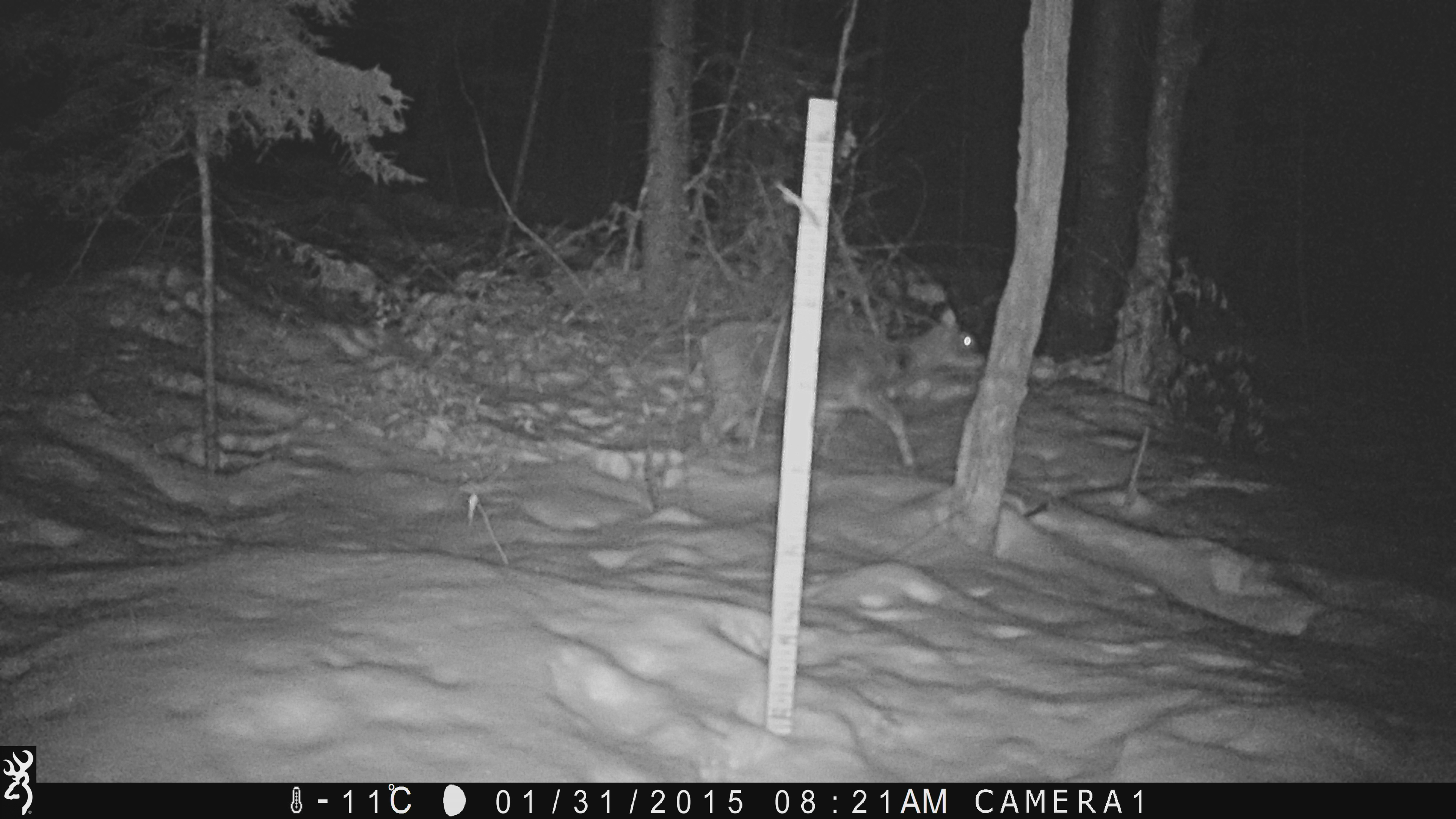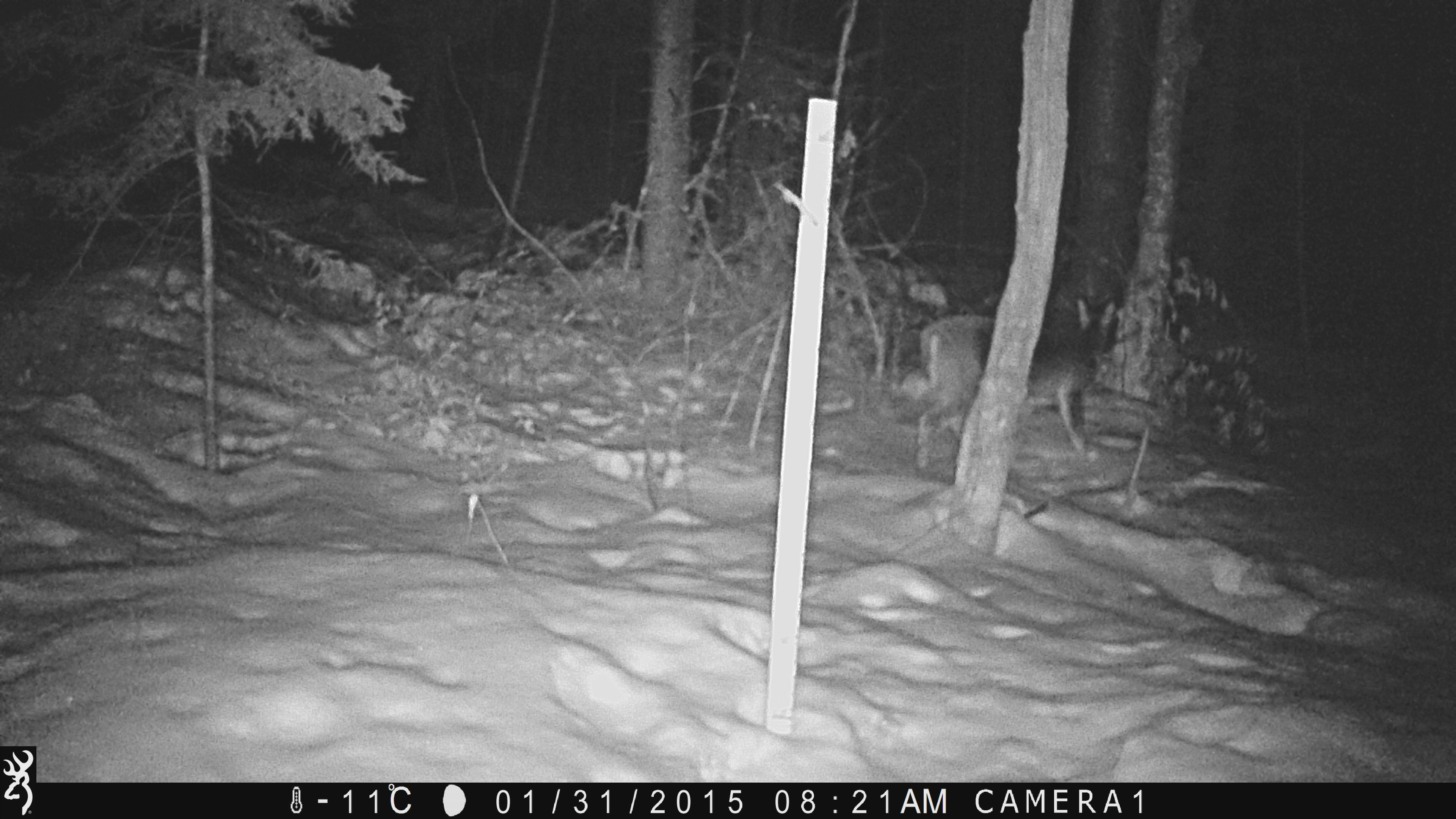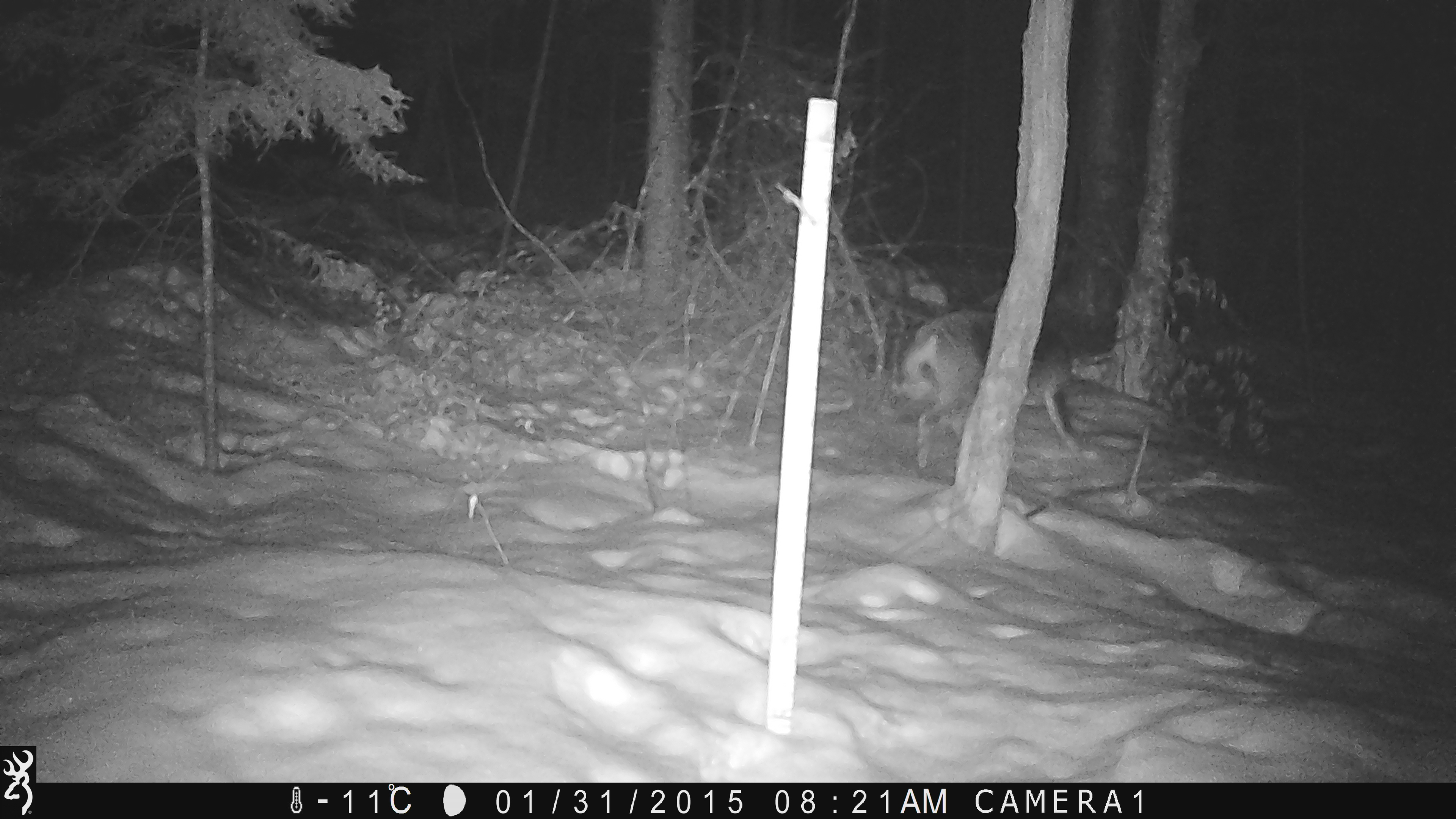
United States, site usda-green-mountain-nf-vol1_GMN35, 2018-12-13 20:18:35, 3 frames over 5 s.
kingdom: Animalia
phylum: Chordata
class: Mammalia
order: Artiodactyla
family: Cervidae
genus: Odocoileus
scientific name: Odocoileus virginianus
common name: white-tailed deer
White-tailed deer (Odocoileus virginianus).